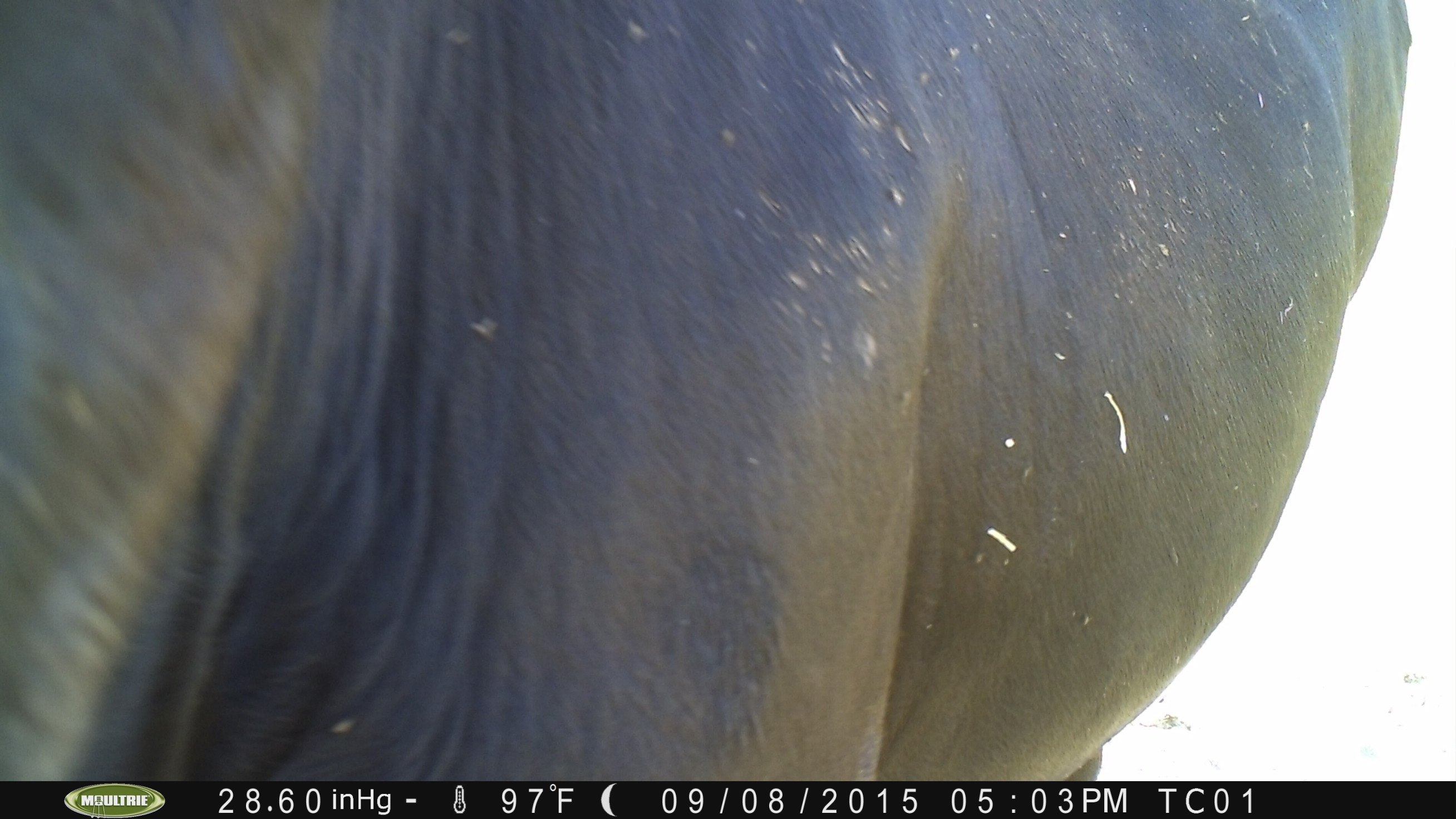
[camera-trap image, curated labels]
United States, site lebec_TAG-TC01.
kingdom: Animalia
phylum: Chordata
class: Mammalia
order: Artiodactyla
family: Bovidae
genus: Bos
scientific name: Bos taurus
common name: domestic cow